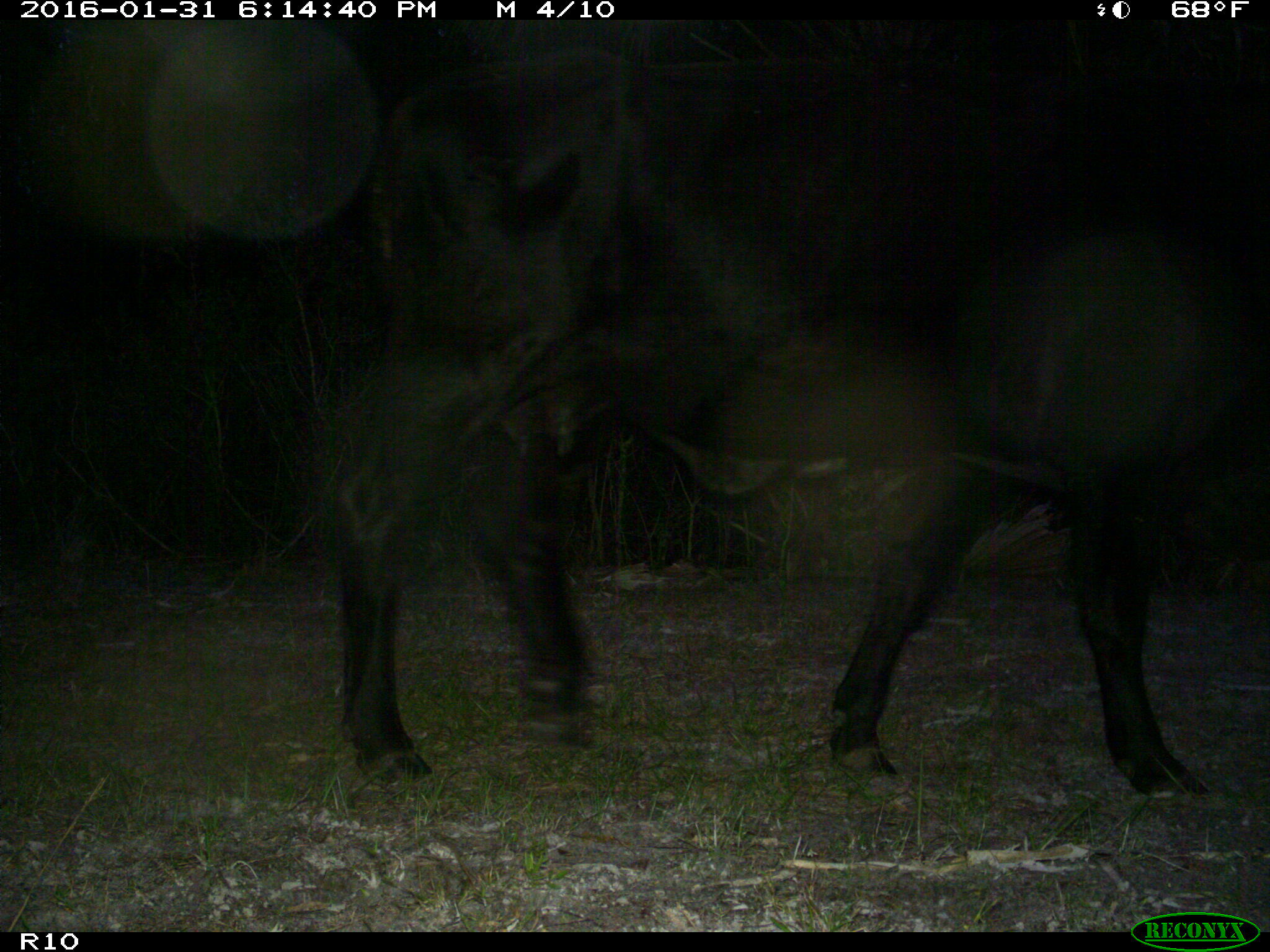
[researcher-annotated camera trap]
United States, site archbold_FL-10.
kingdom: Animalia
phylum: Chordata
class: Mammalia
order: Artiodactyla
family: Bovidae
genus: Bos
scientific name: Bos taurus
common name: domestic cow